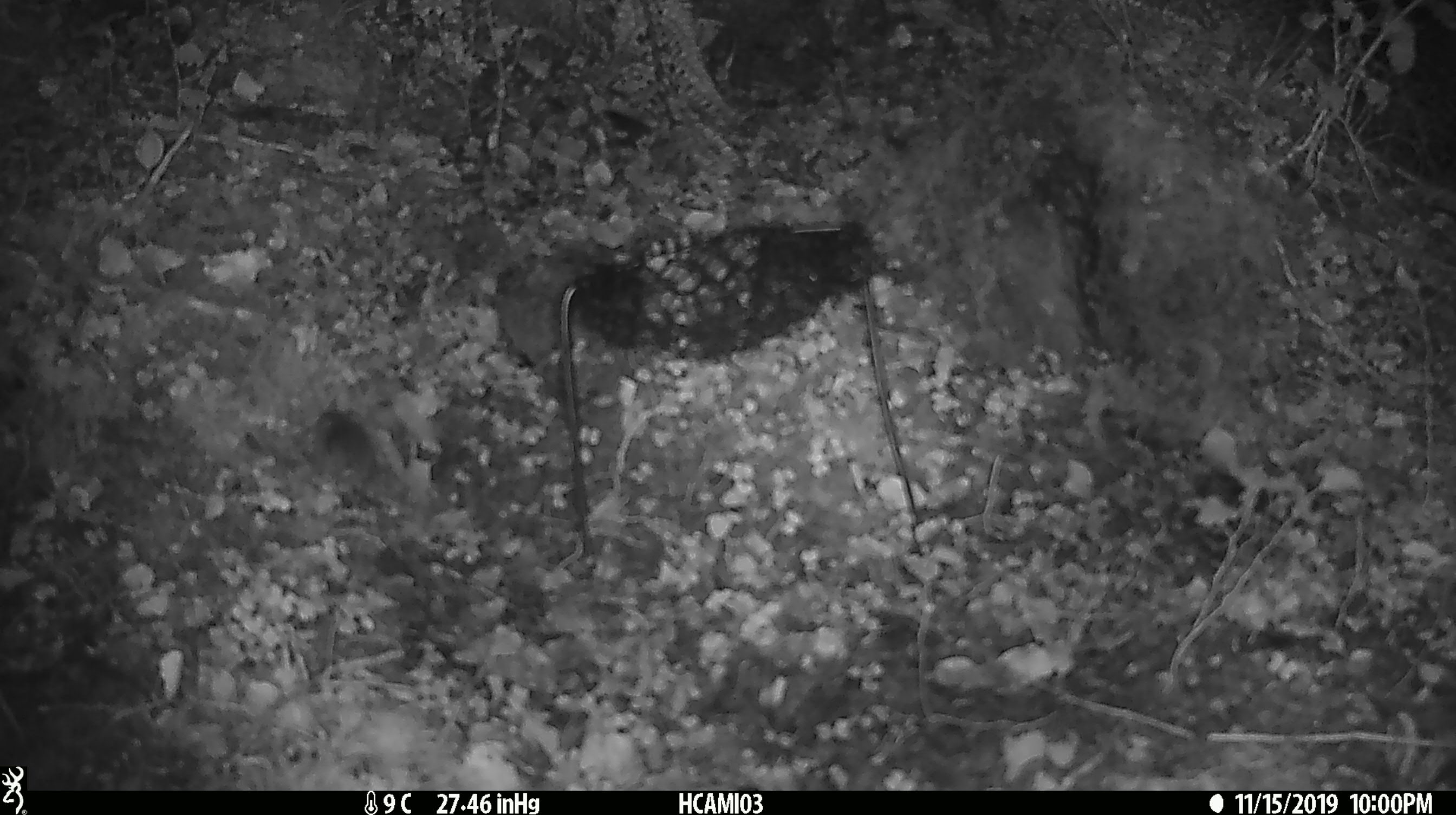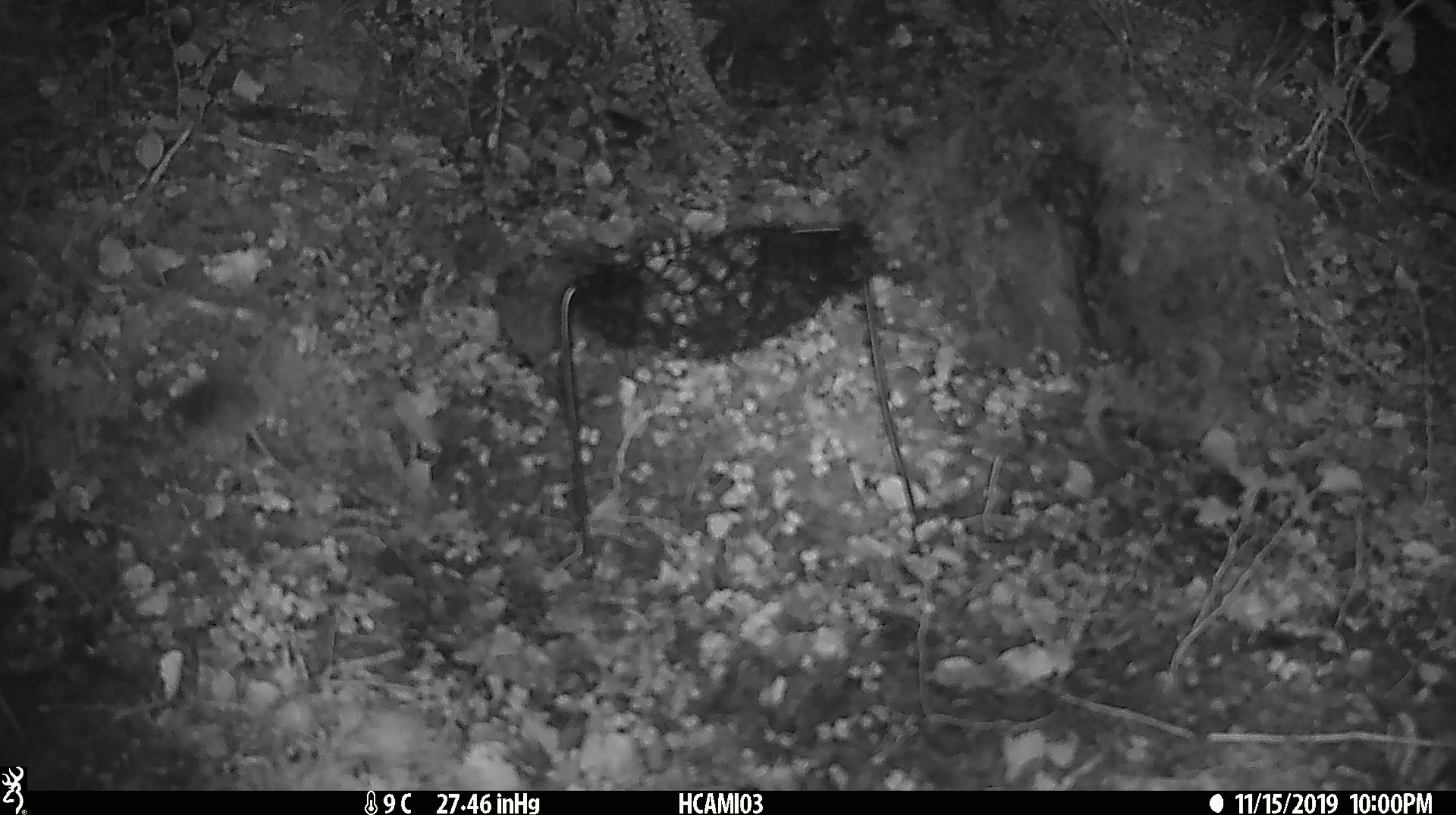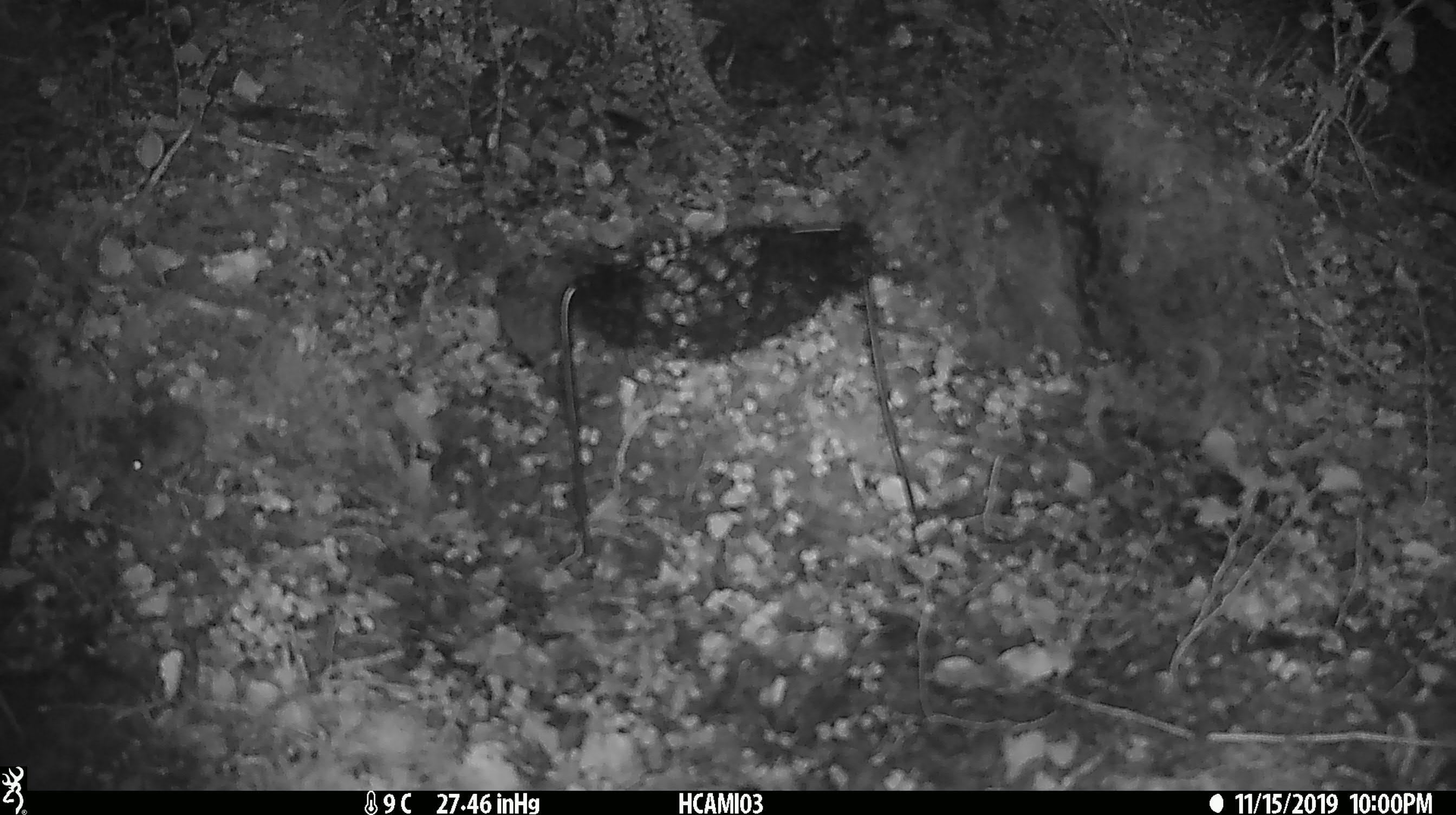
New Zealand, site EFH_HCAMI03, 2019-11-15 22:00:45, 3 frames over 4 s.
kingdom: Animalia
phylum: Chordata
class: Mammalia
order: Rodentia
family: Muridae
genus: Mus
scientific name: Mus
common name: mouse